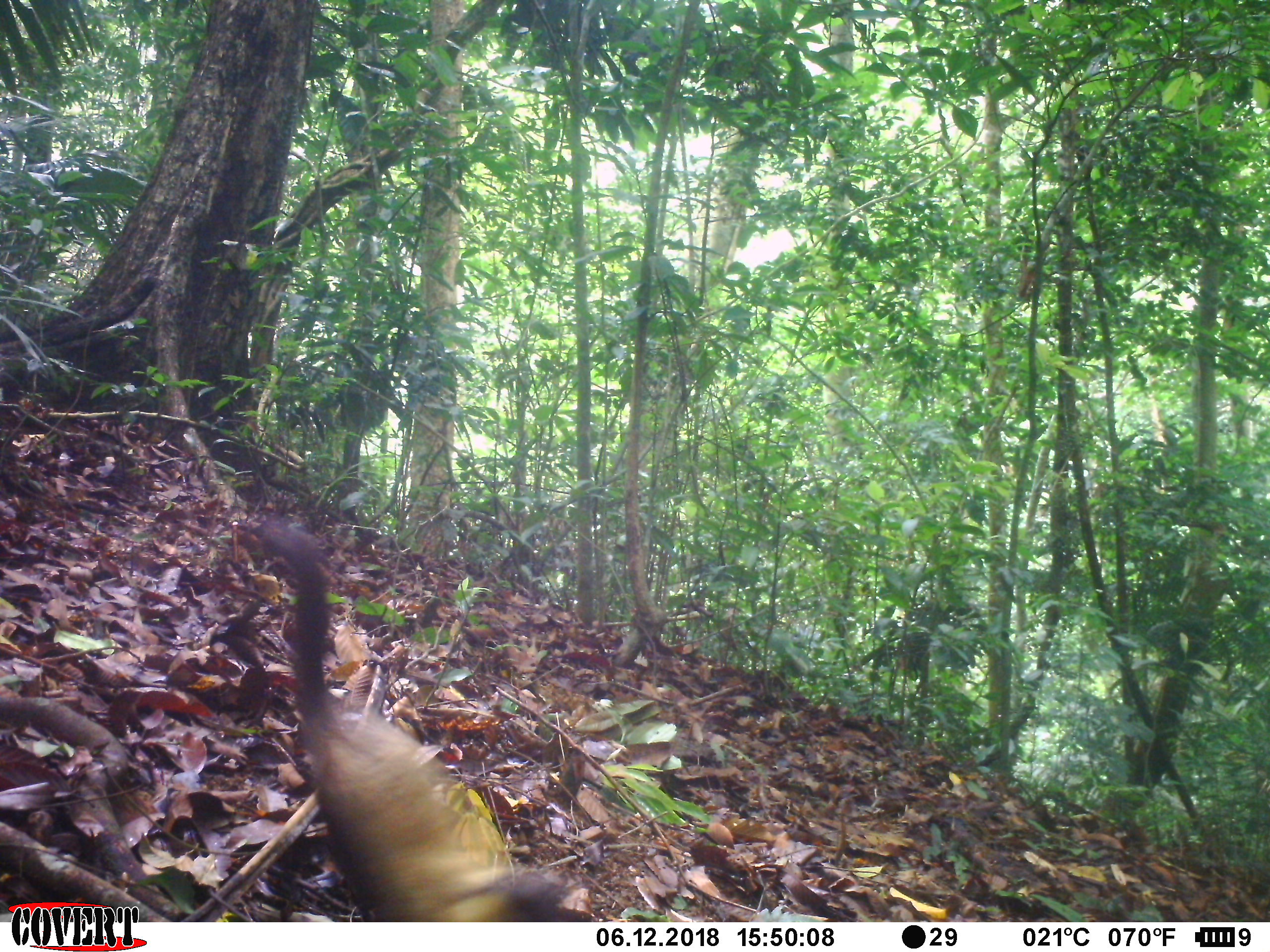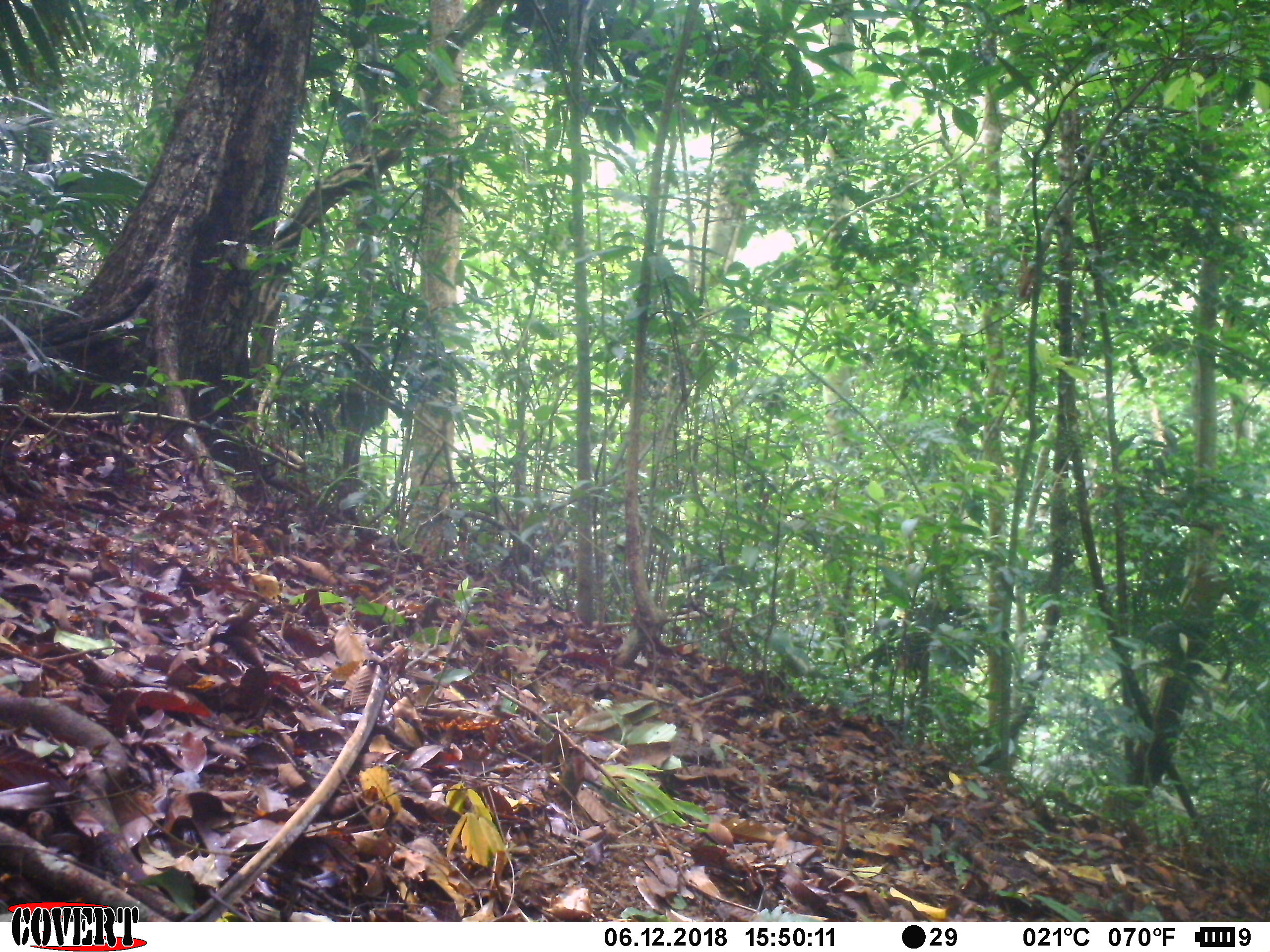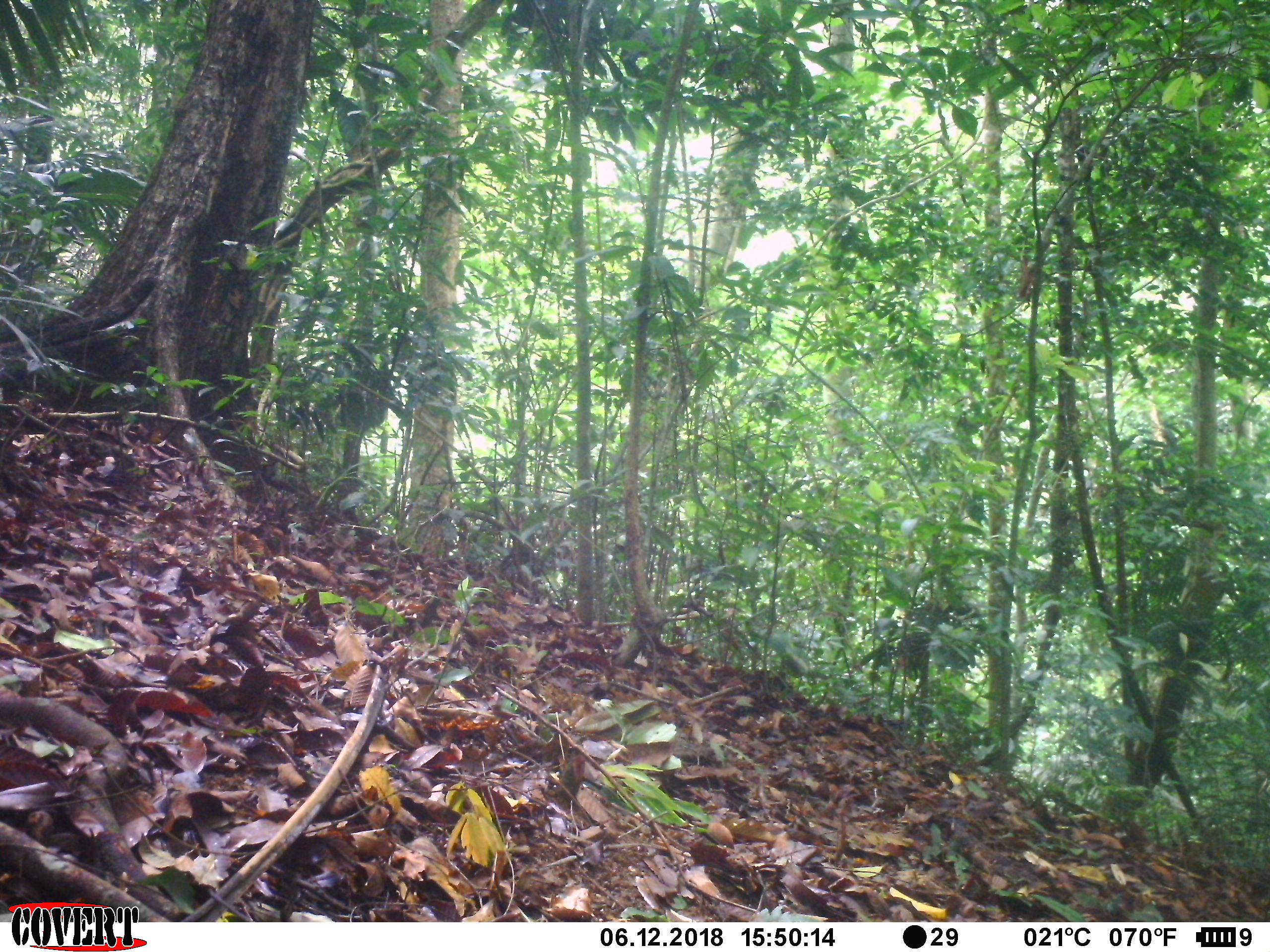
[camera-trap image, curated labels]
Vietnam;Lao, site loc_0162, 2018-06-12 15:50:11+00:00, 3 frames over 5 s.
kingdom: Animalia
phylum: Chordata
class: Mammalia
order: Carnivora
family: Mustelidae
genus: Martes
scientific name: Martes flavigula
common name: yellow-throated marten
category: yellow throated marten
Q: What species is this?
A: Yellow throated marten (yellow-throated marten) (Martes flavigula).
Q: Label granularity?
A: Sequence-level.